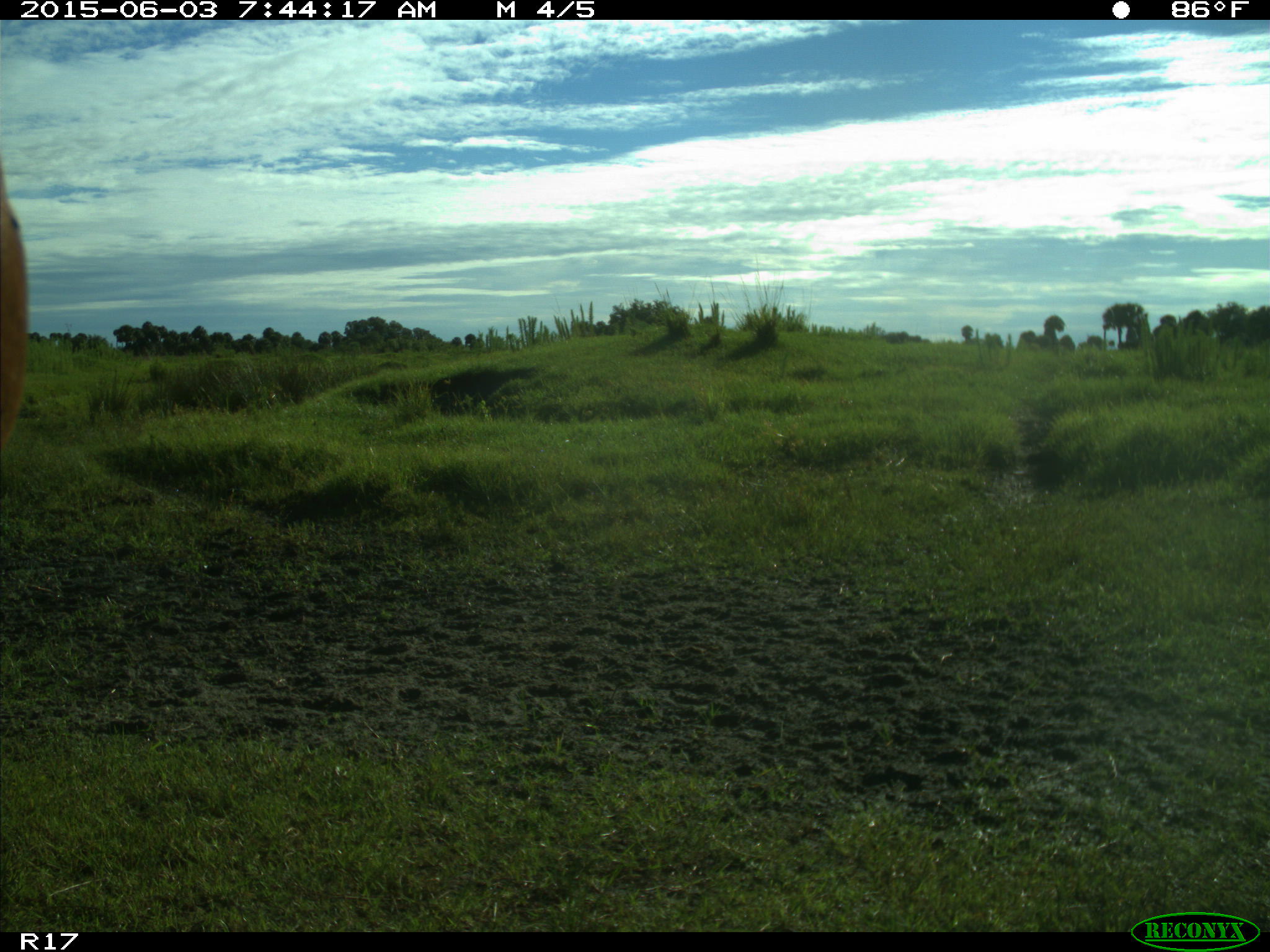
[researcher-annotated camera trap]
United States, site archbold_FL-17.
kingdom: Animalia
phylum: Chordata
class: Mammalia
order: Artiodactyla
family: Bovidae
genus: Bos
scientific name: Bos taurus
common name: domestic cow